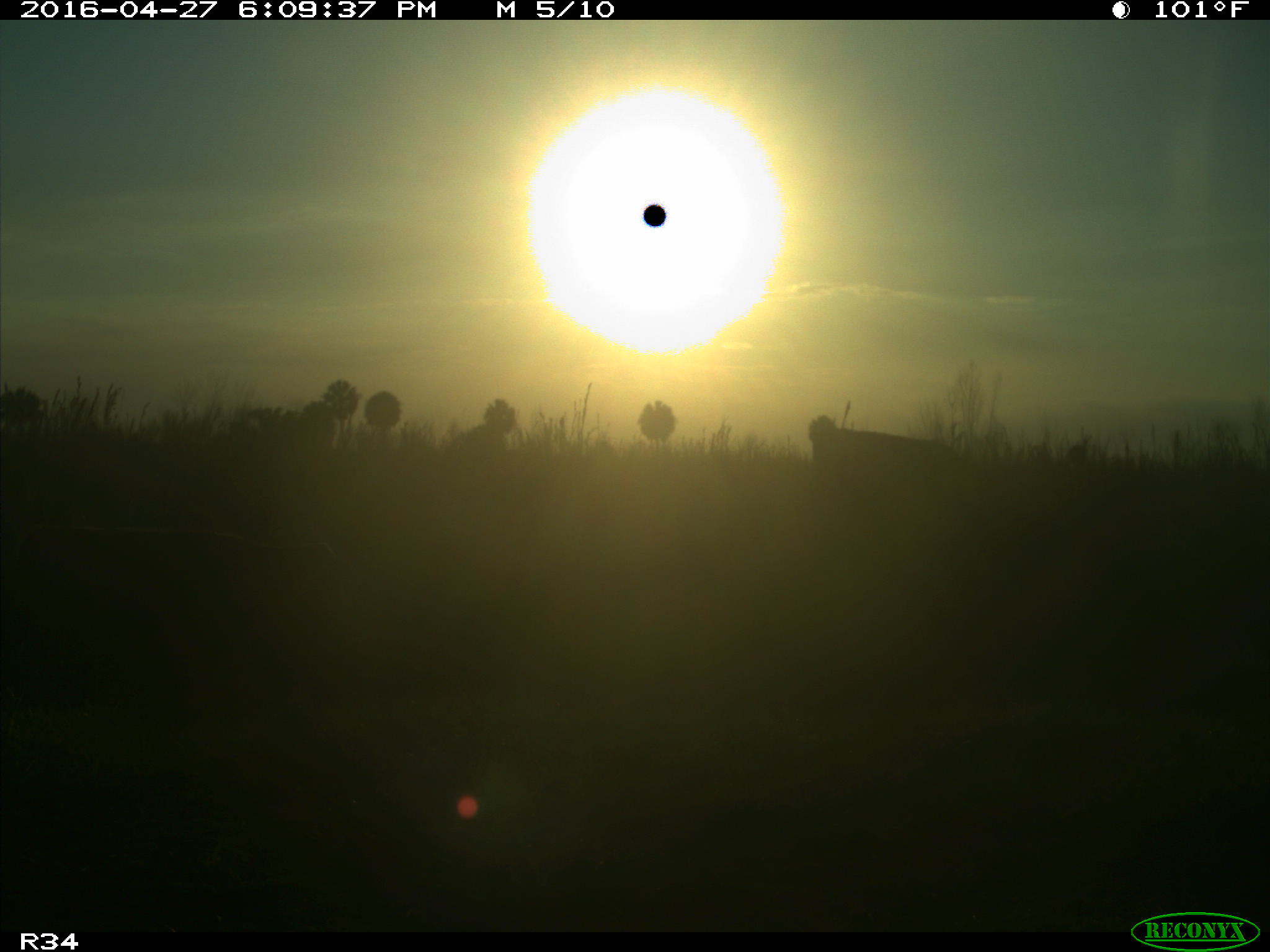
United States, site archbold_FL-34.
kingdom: Animalia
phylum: Chordata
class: Mammalia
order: Artiodactyla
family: Bovidae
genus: Bos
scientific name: Bos taurus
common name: domestic cow